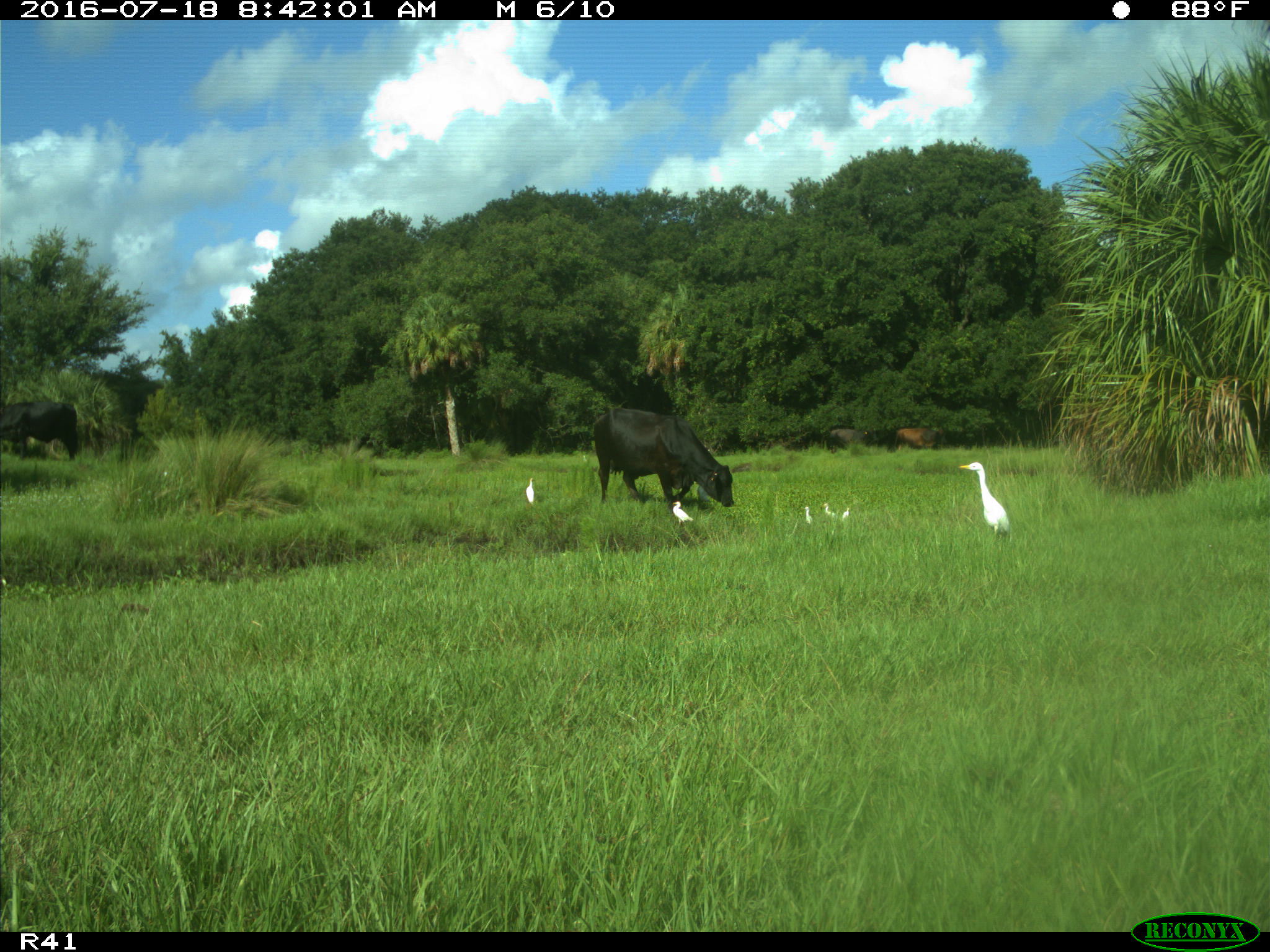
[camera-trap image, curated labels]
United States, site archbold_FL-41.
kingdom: Animalia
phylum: Chordata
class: Mammalia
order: Artiodactyla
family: Bovidae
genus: Bos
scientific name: Bos taurus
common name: domestic cow